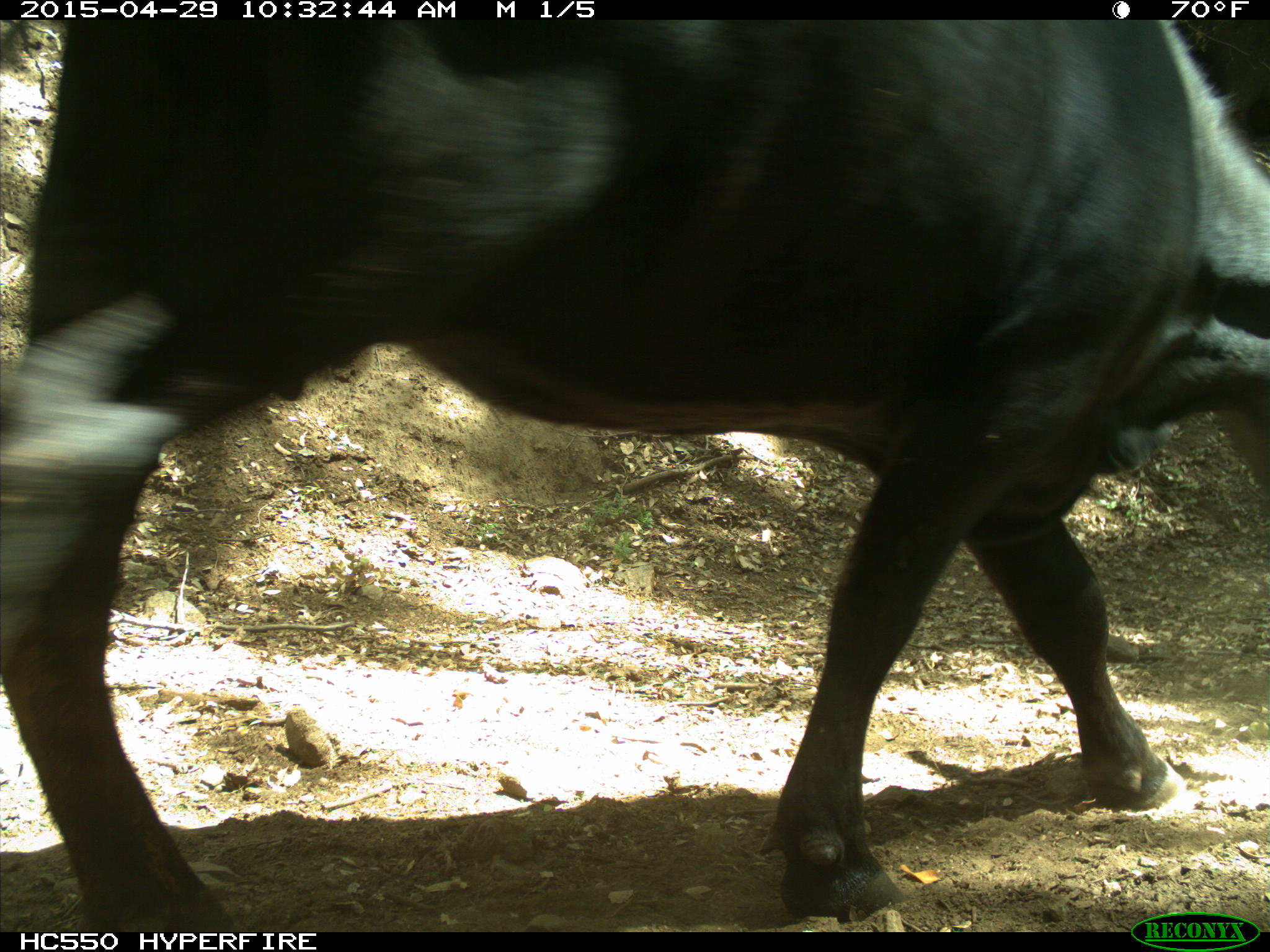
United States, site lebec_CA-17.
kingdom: Animalia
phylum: Chordata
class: Mammalia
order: Artiodactyla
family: Bovidae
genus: Bos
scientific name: Bos taurus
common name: domestic cow